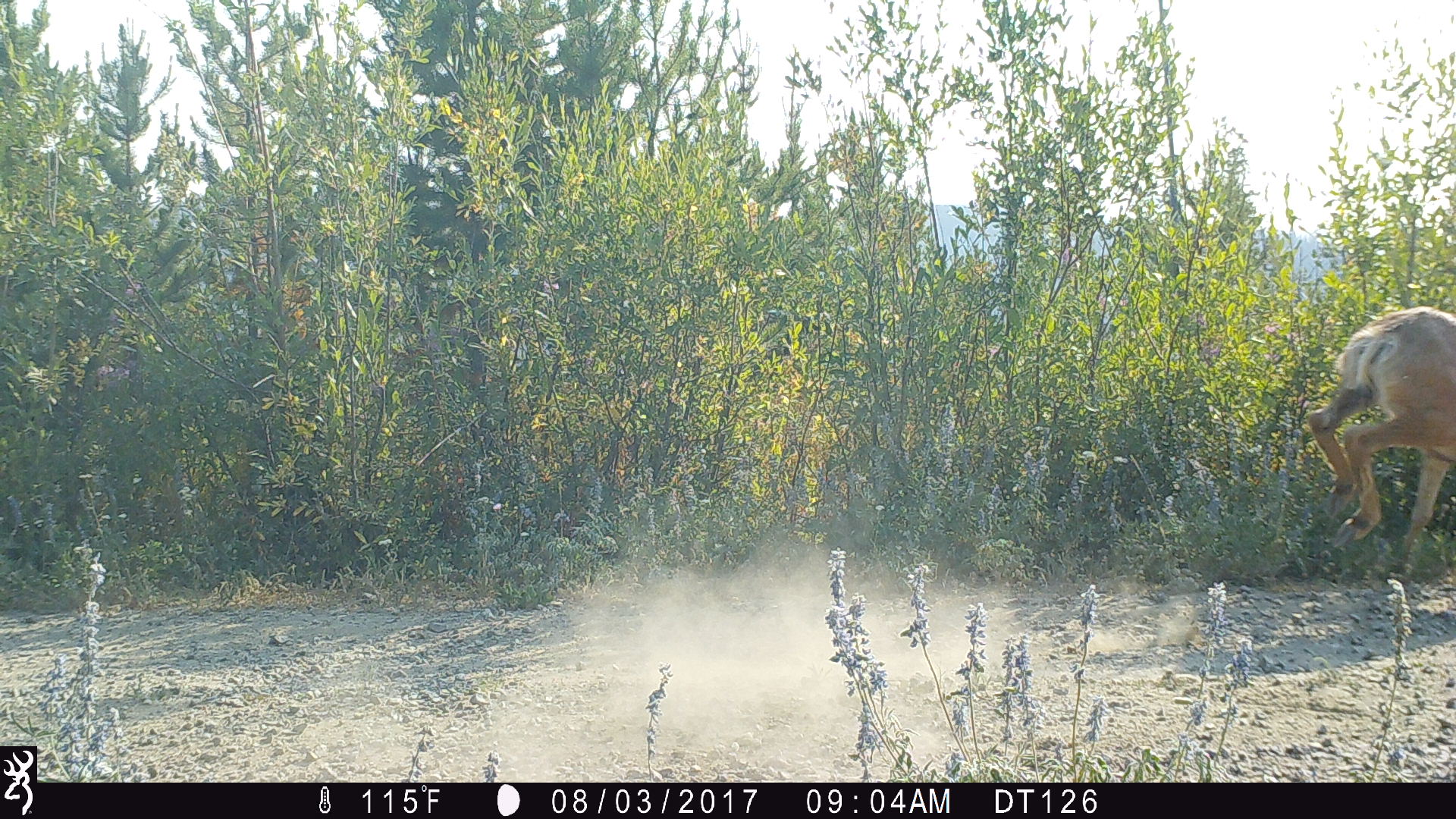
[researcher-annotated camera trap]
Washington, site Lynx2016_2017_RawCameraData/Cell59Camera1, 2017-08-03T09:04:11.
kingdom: Animalia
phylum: Chordata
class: Mammalia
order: Artiodactyla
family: Cervidae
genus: Odocoileus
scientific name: Odocoileus hemionus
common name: mule deer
Odocoileus hemionus (mule deer). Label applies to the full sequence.